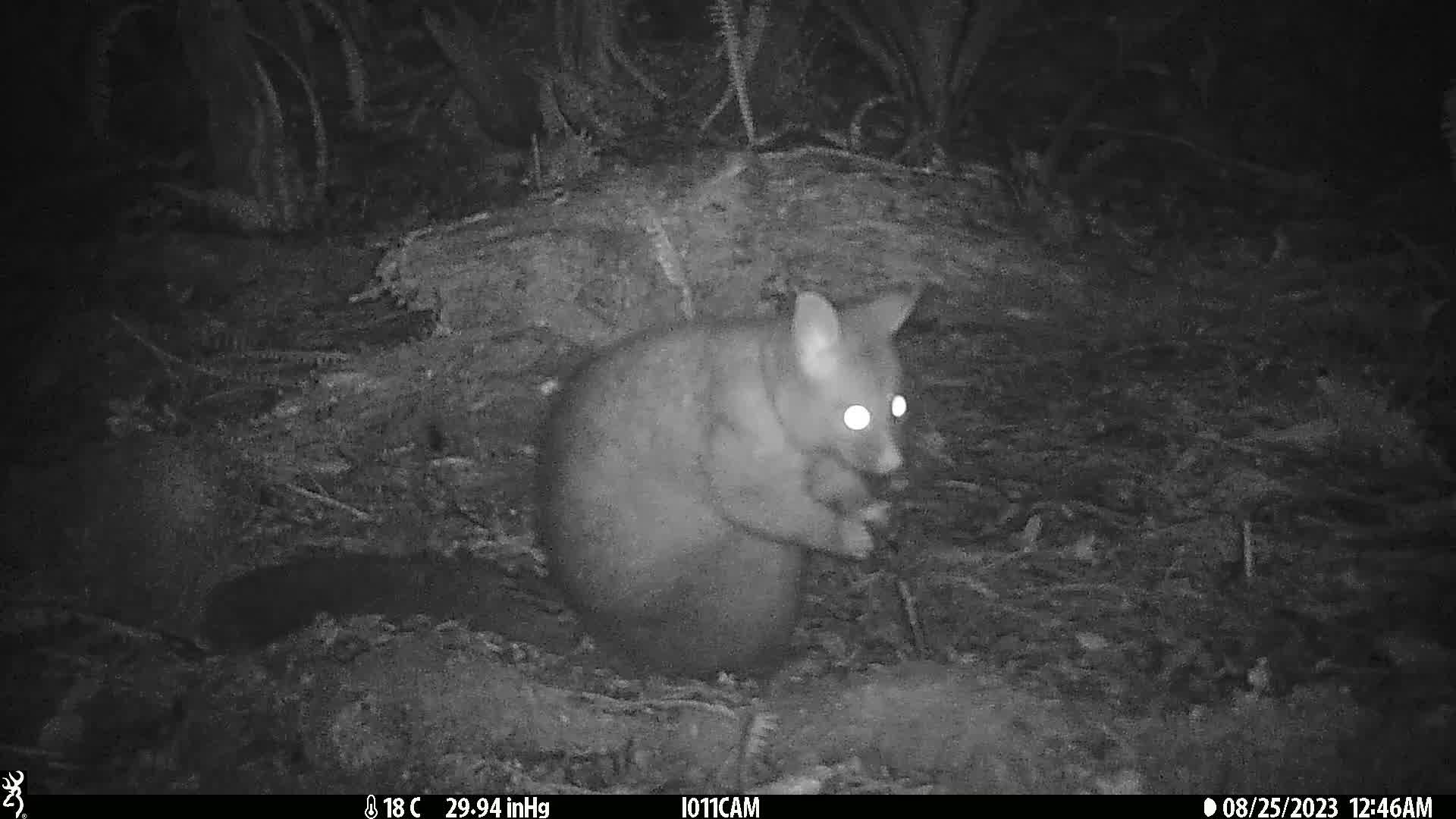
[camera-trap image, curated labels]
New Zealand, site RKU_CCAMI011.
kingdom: Animalia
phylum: Chordata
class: Mammalia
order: Diprotodontia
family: Phalangeridae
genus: Trichosurus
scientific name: Trichosurus vulpecula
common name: common brushtail possum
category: possum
Possum (common brushtail possum) (Trichosurus vulpecula).